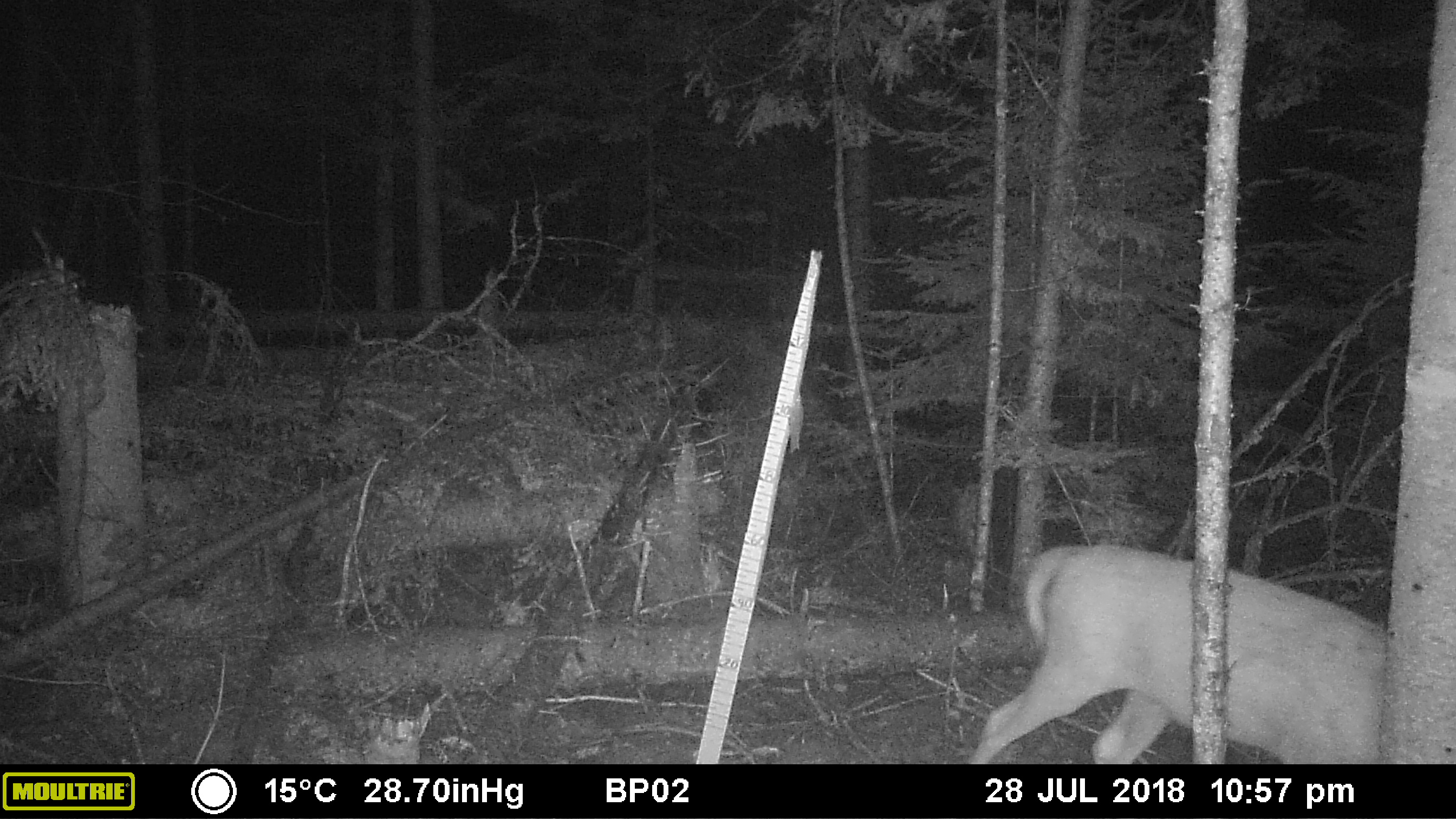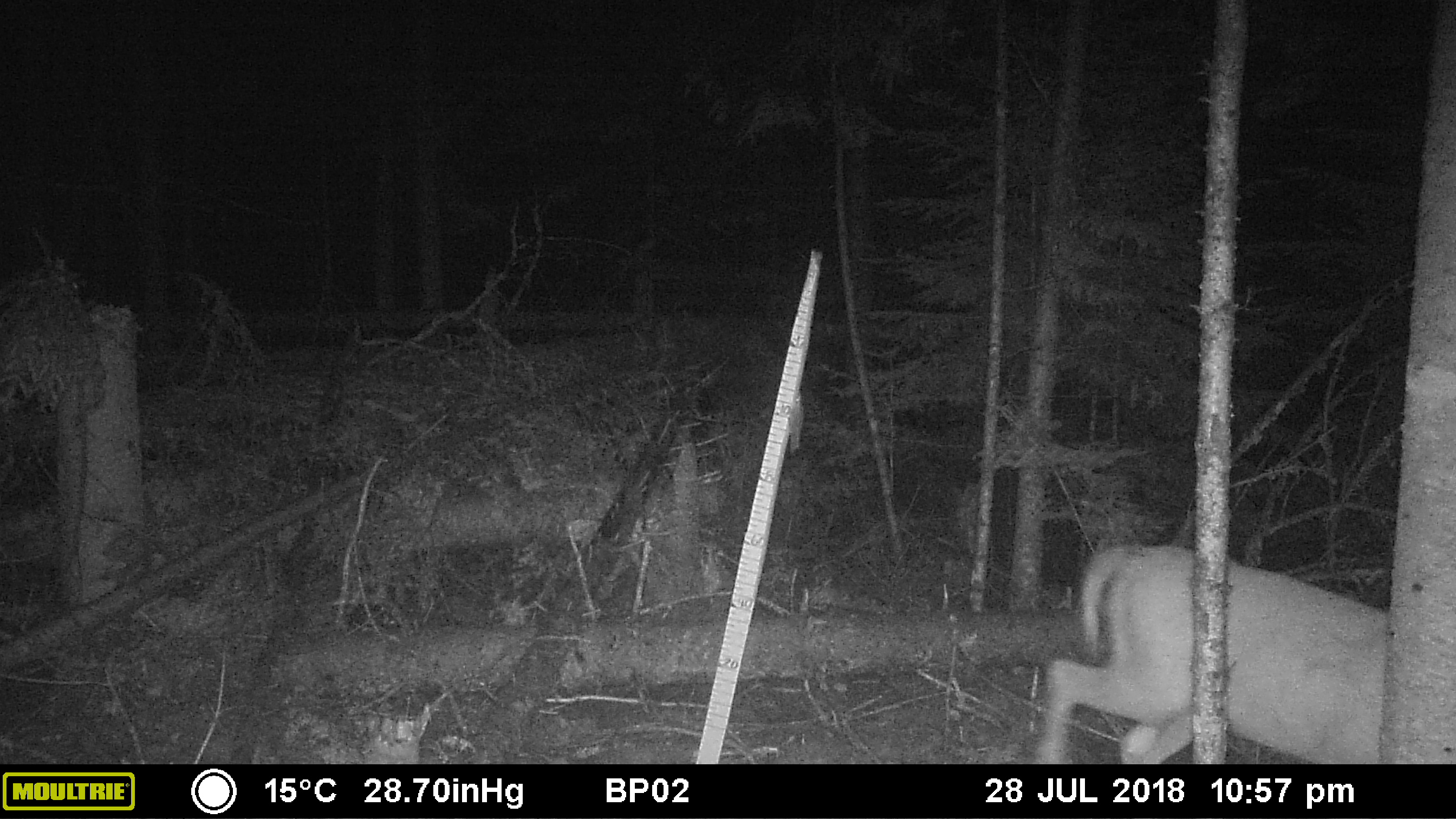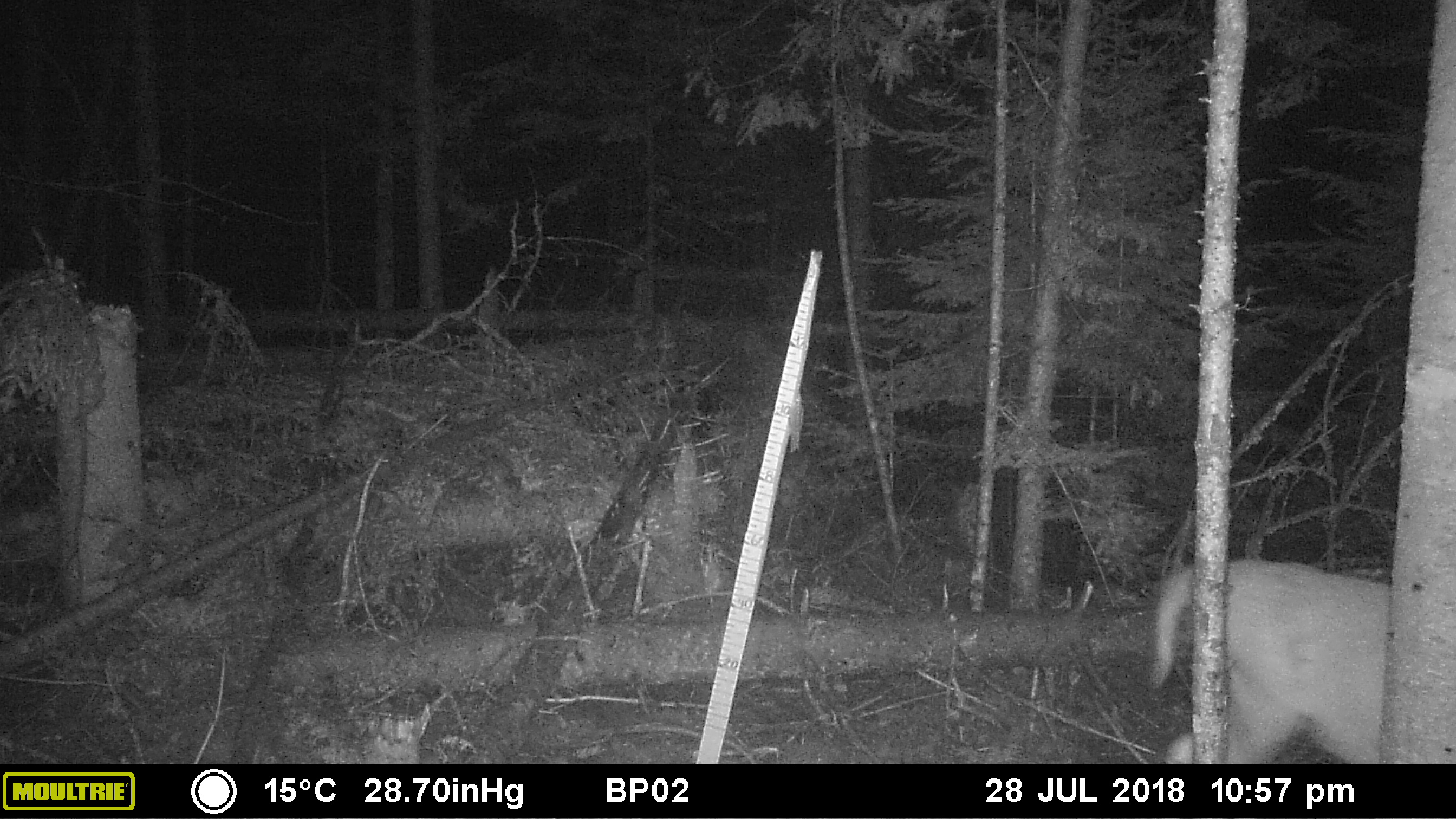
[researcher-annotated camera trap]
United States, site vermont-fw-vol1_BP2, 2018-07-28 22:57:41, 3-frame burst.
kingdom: Animalia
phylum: Chordata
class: Mammalia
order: Artiodactyla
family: Cervidae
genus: Odocoileus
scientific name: Odocoileus virginianus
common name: white-tailed deer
White-tailed deer (Odocoileus virginianus).